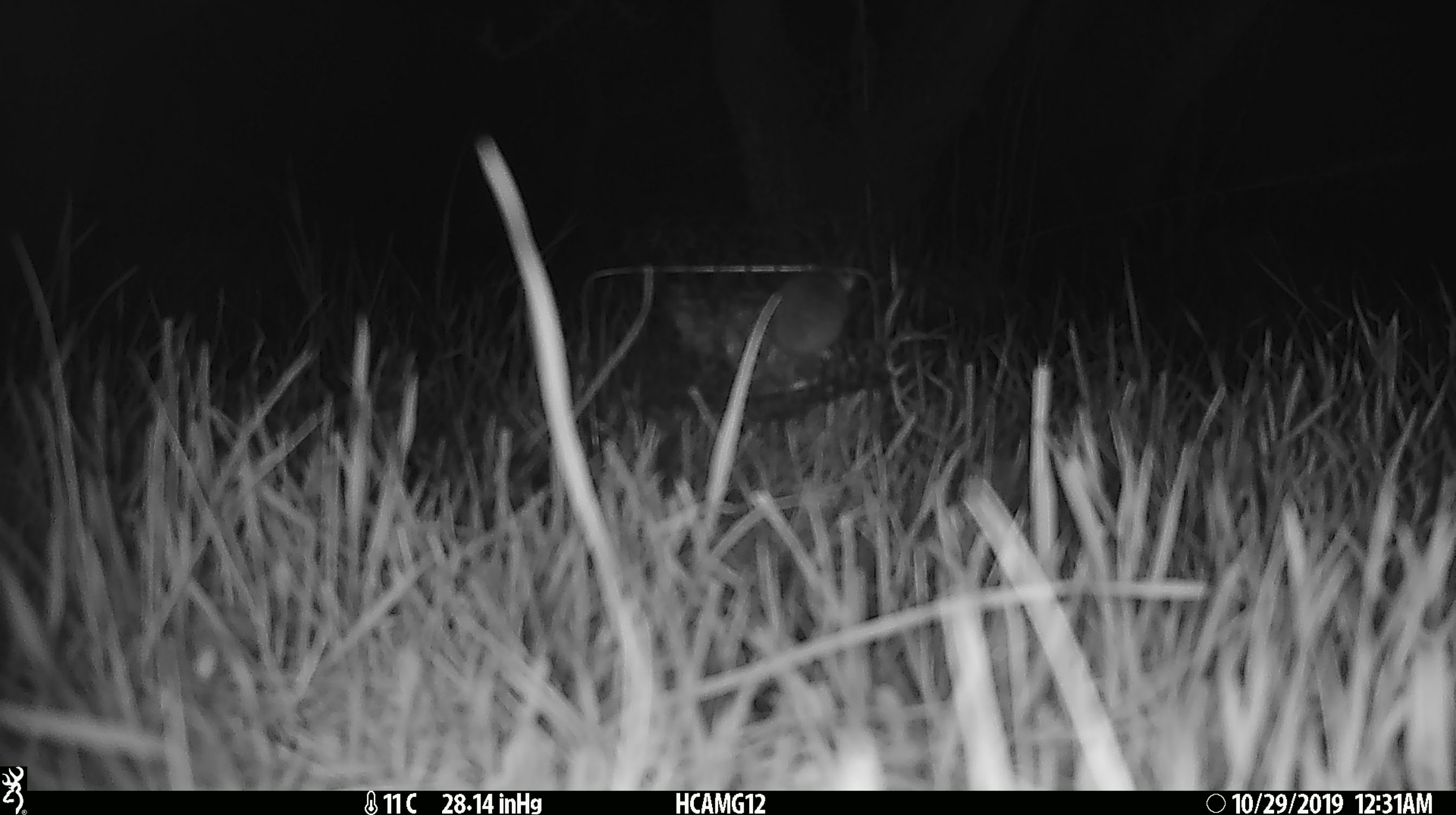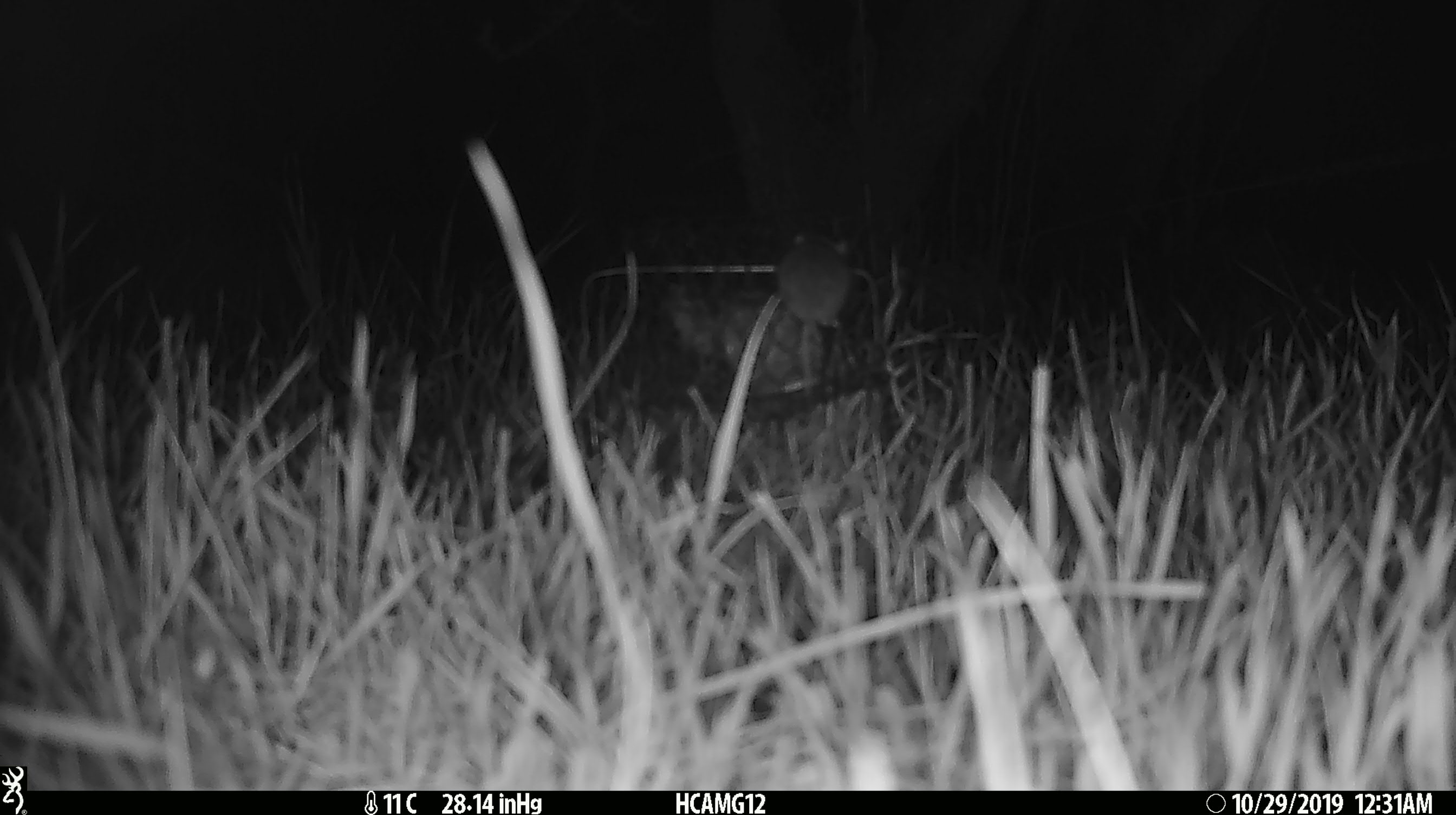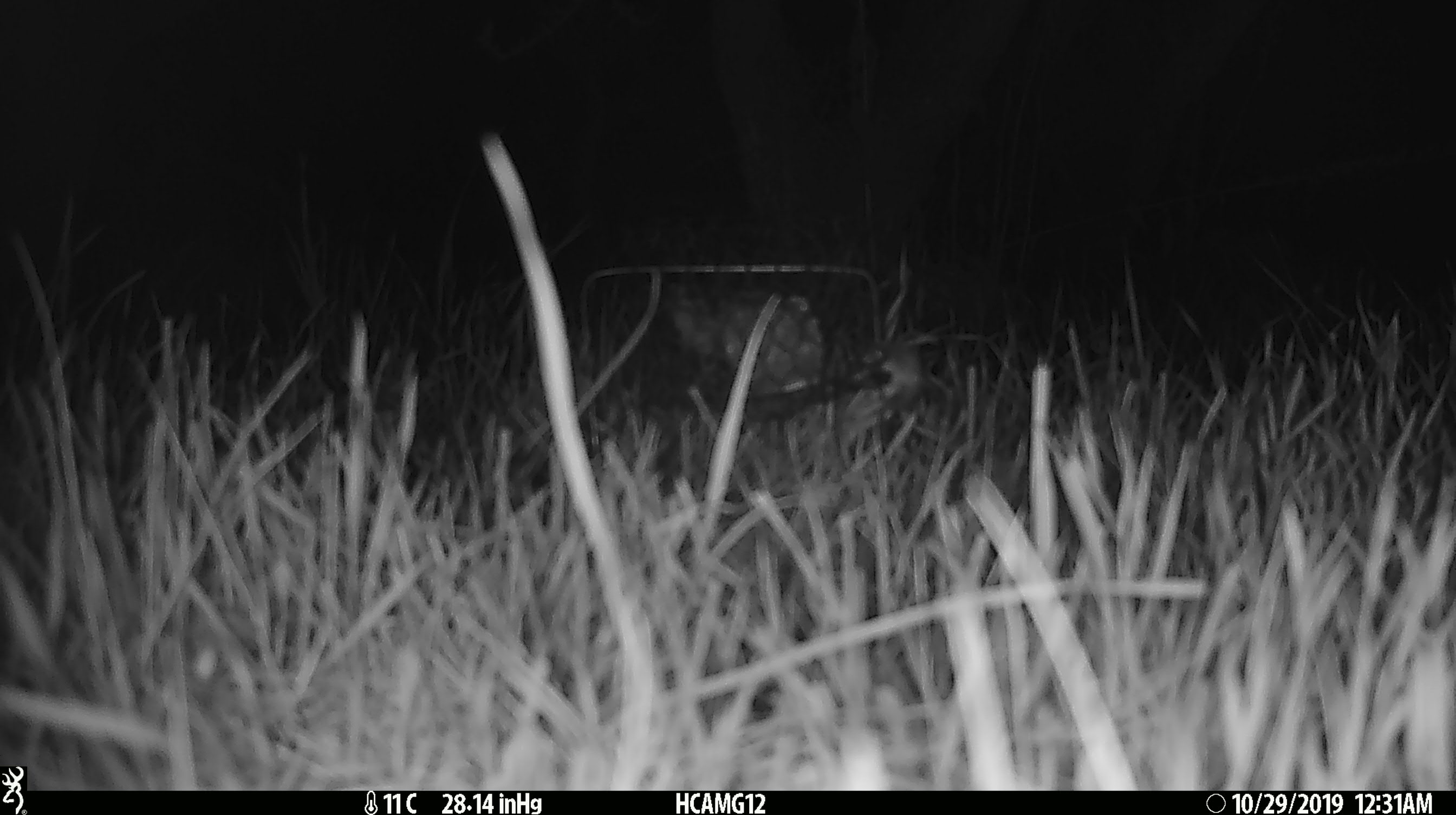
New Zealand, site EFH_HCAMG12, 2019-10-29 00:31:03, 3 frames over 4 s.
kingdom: Animalia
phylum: Chordata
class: Mammalia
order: Rodentia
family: Muridae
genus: Mus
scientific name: Mus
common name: mouse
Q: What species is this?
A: Mouse (Mus).